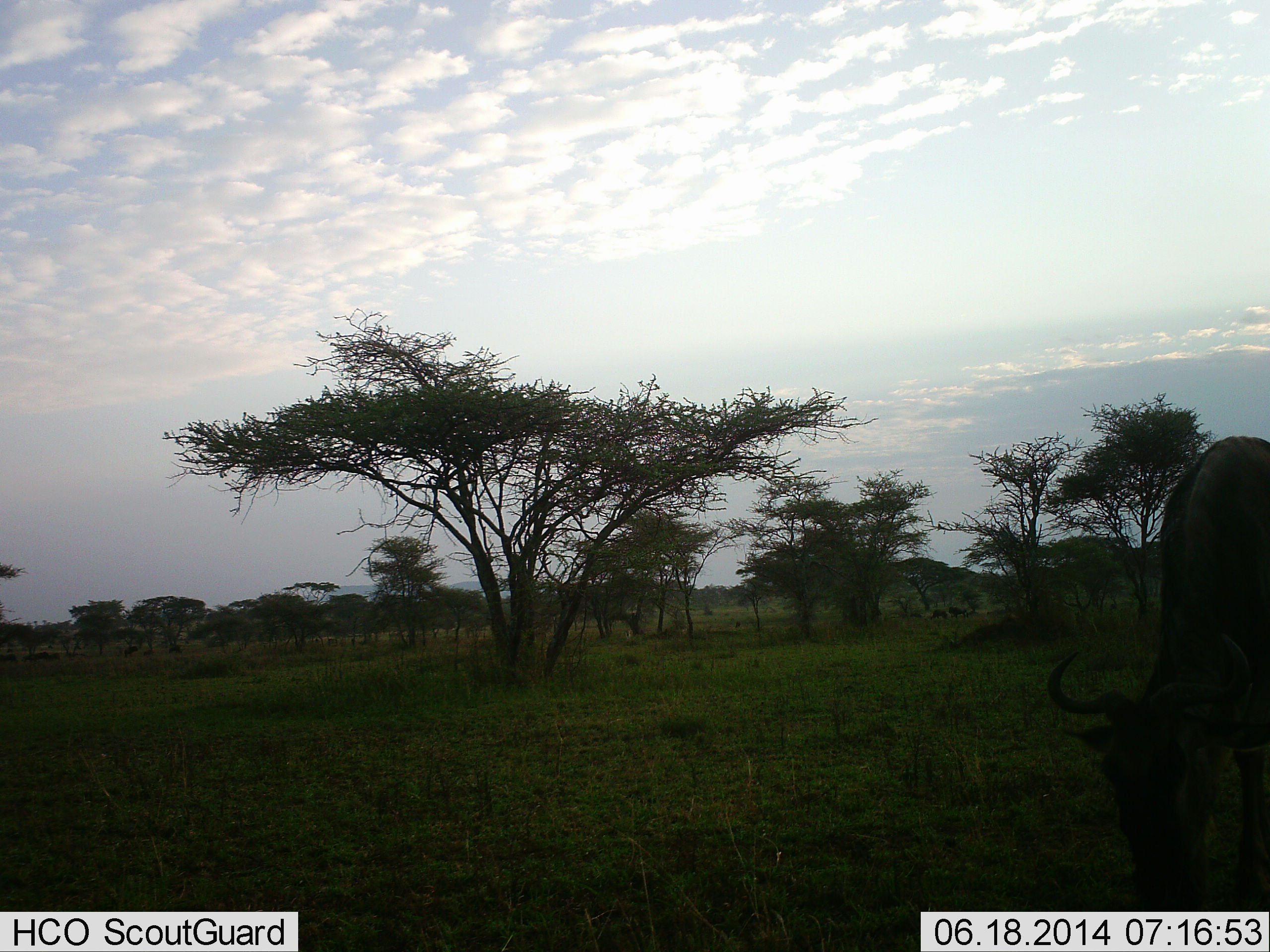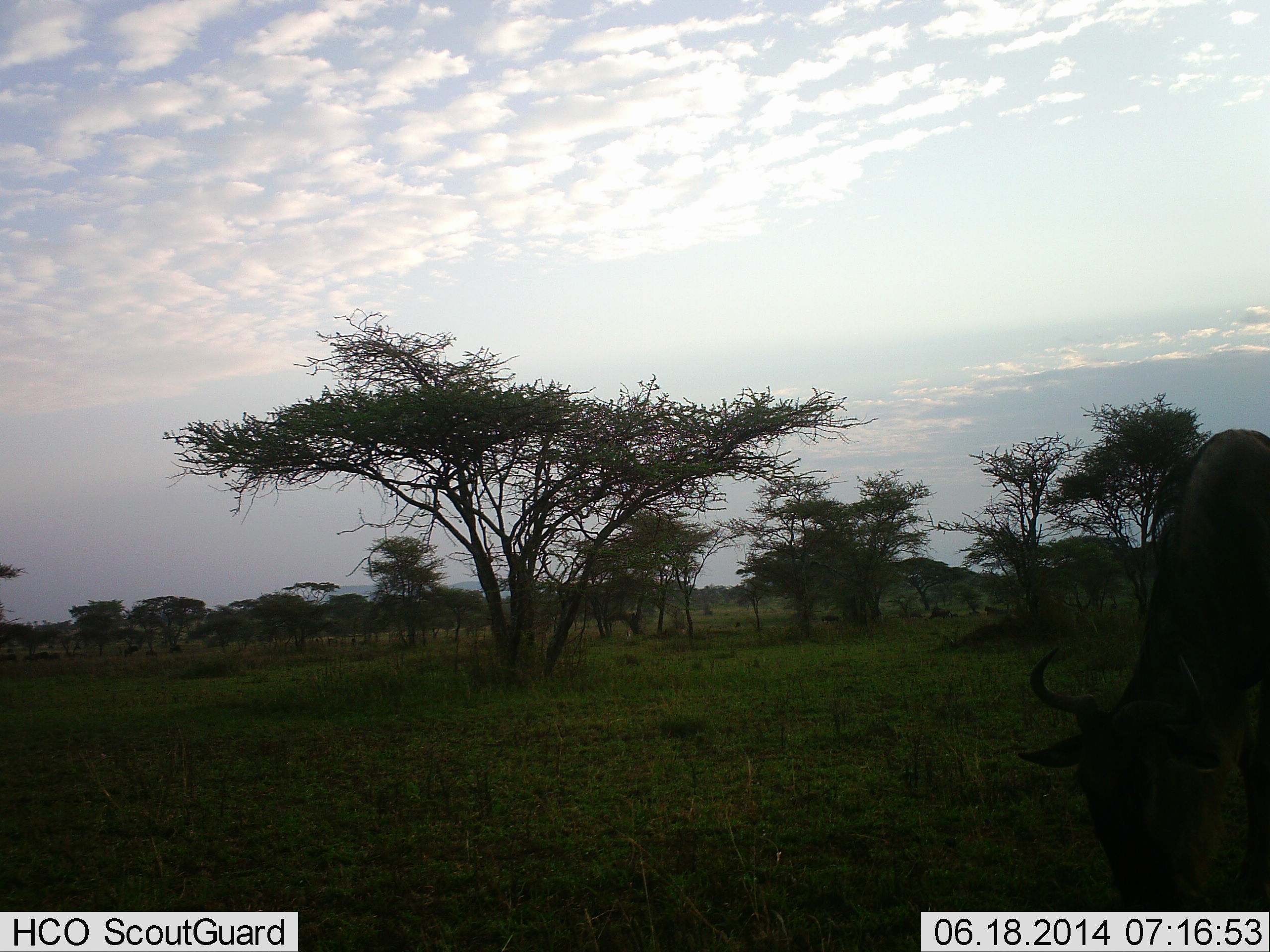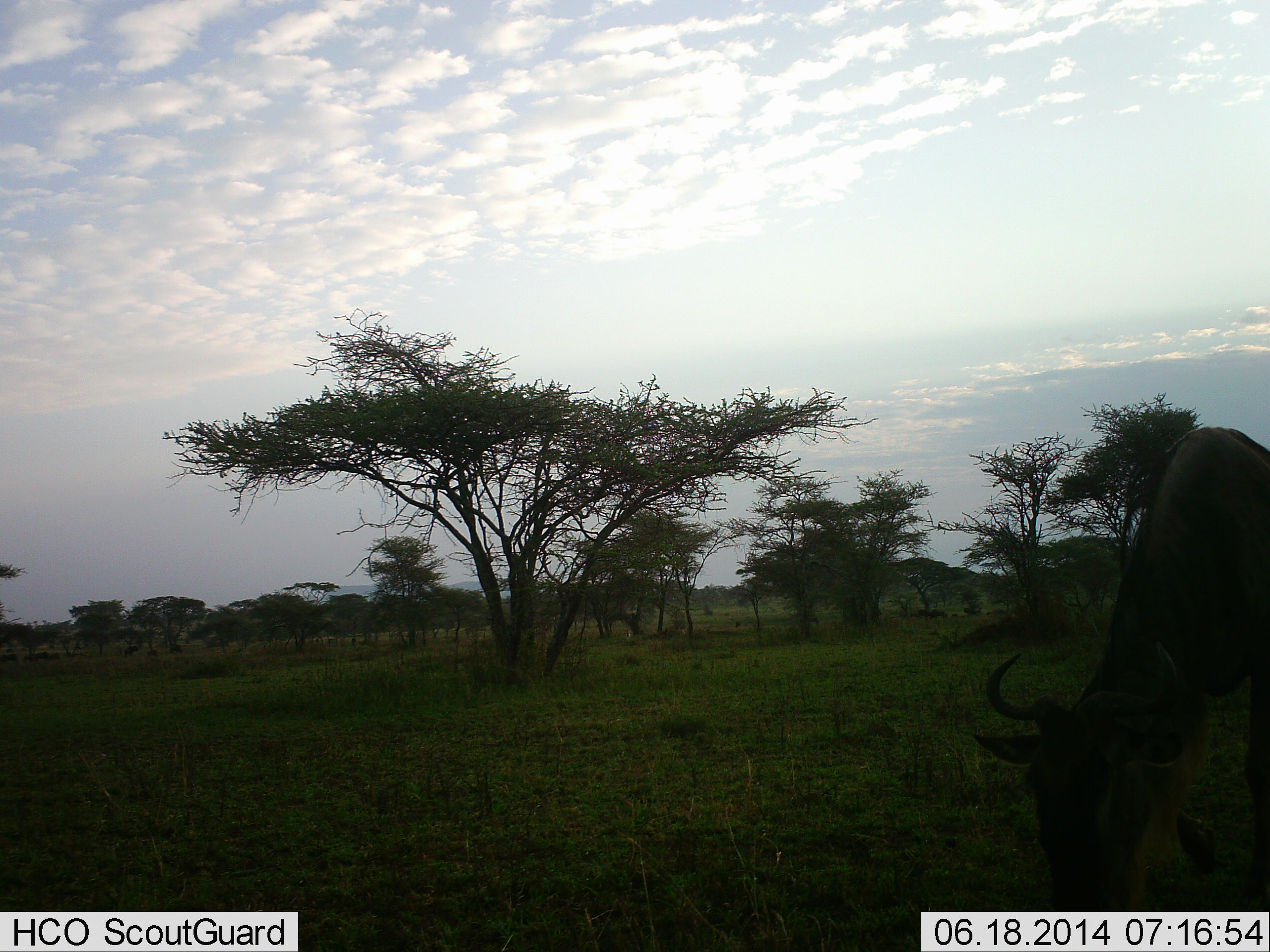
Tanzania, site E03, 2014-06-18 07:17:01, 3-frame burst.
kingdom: Animalia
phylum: Chordata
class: Mammalia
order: Artiodactyla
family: Bovidae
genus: Connochaetes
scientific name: Connochaetes taurinus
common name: blue wildebeest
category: wildebeest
Wildebeest (blue wildebeest) (Connochaetes taurinus), count 4. Behavior (volunteer vote fractions): standing 20%, resting 0%, moving 50%, interacting 0%. Young present (vote fraction): 0%. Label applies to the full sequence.